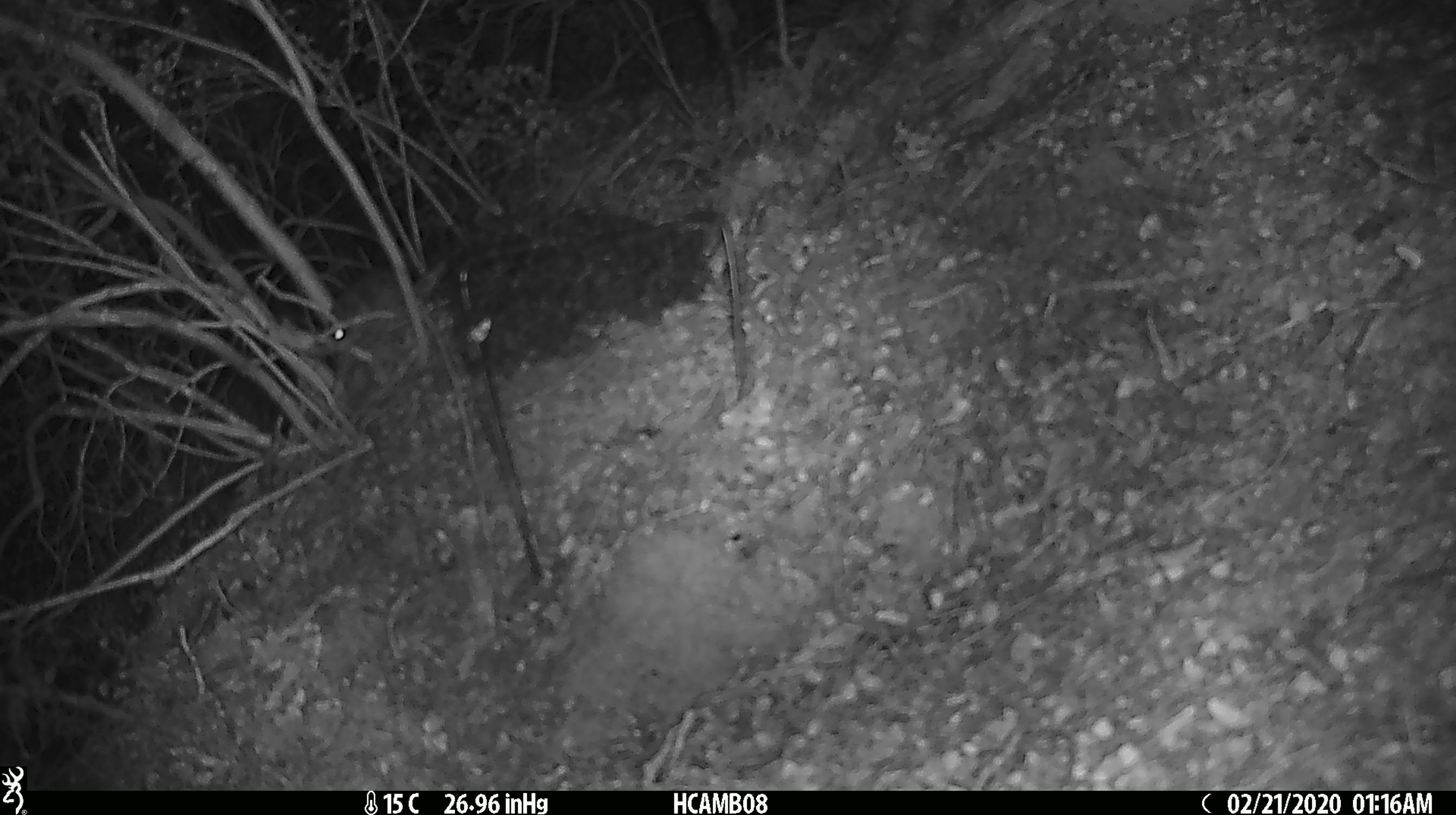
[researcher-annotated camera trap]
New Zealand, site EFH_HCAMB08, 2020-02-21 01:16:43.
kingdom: Animalia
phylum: Chordata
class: Mammalia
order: Rodentia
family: Muridae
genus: Mus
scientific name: Mus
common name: mouse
Mouse (Mus).